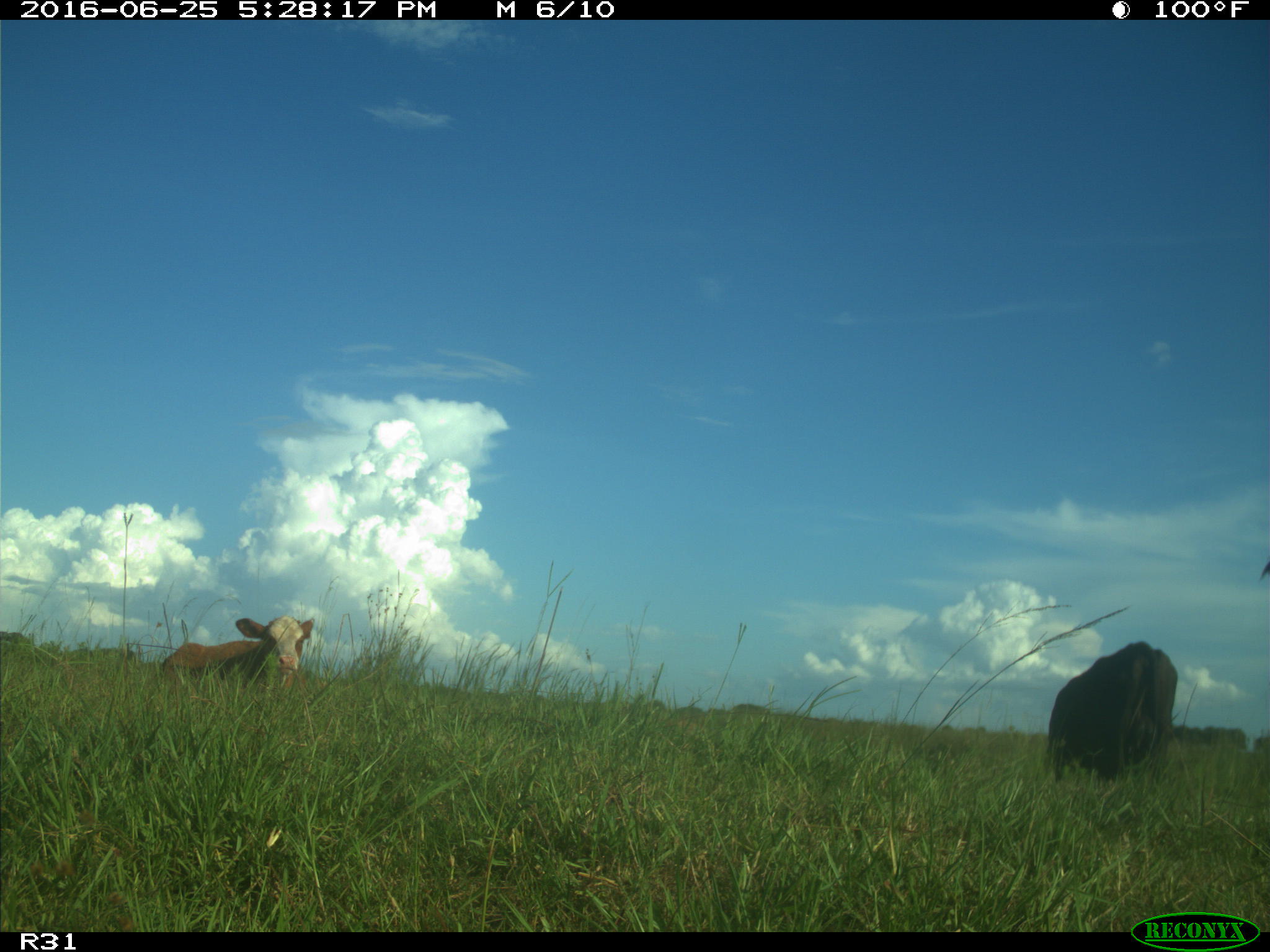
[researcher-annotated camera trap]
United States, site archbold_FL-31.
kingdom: Animalia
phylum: Chordata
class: Mammalia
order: Artiodactyla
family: Bovidae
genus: Bos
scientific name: Bos taurus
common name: domestic cow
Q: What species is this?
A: Bos taurus (domestic cow).